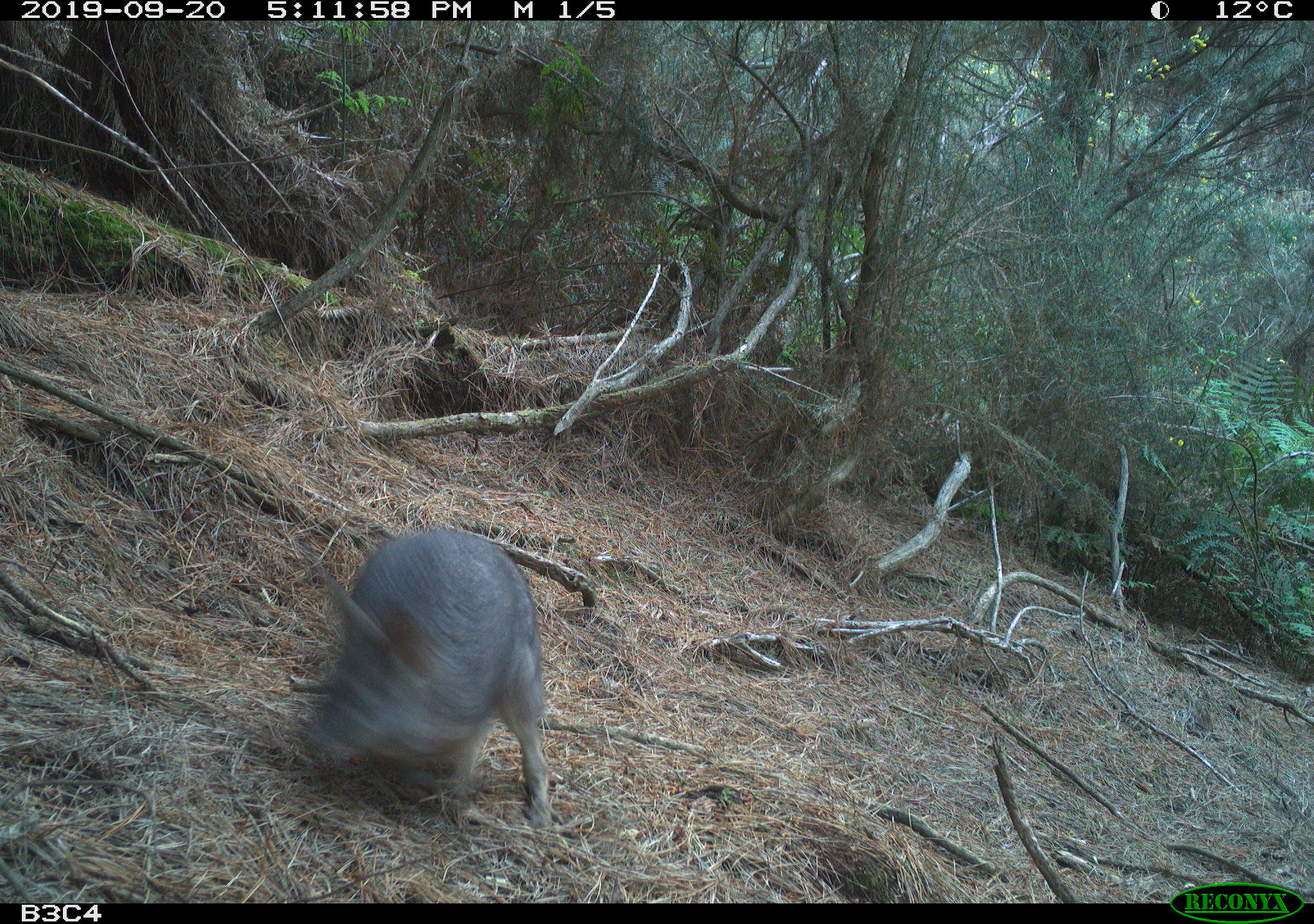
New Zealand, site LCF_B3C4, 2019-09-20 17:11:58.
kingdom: Animalia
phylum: Chordata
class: Mammalia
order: Diprotodontia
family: Macropodidae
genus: Notamacropus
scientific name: Notamacropus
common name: wallaby